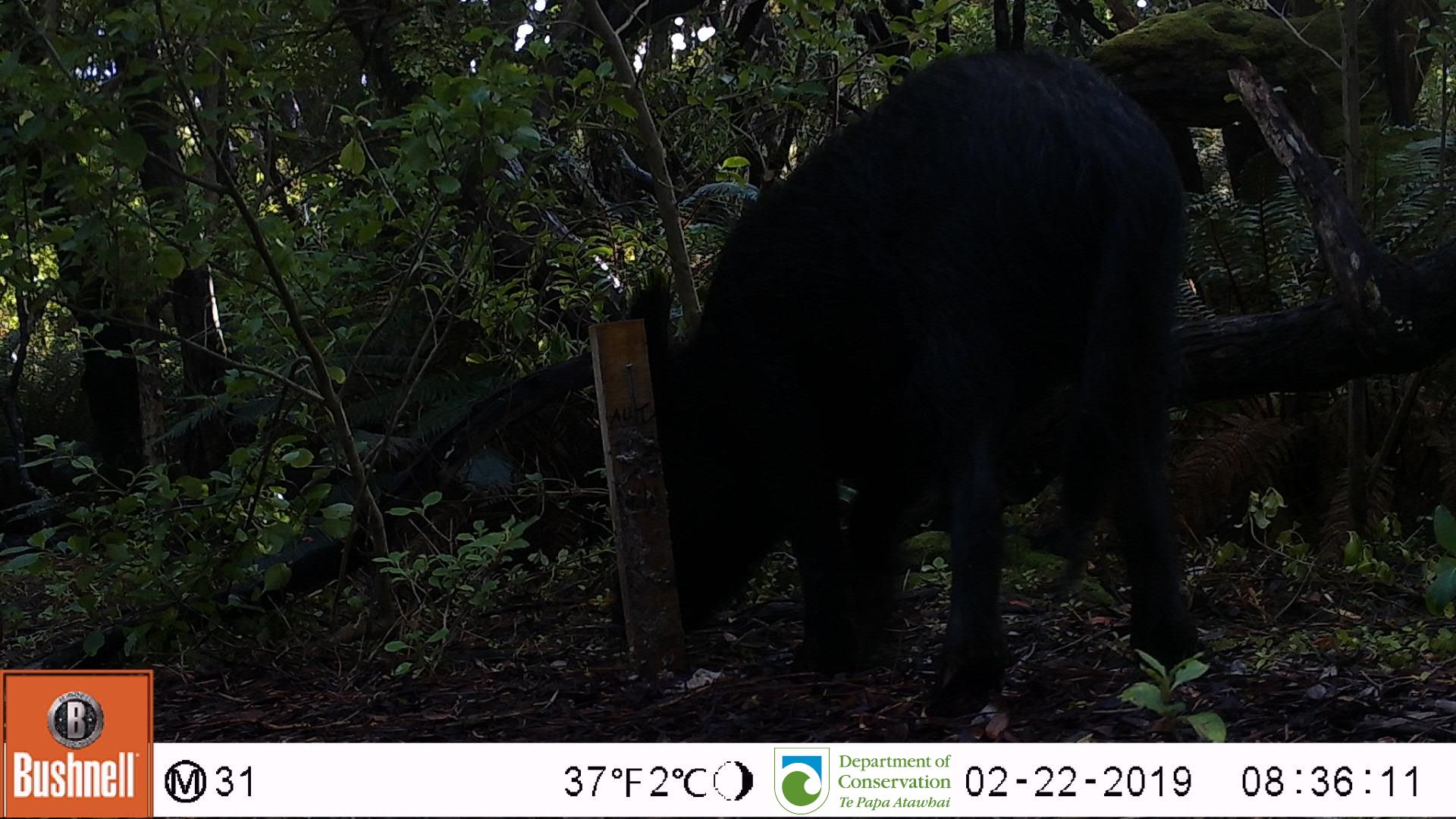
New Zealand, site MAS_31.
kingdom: Animalia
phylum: Chordata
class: Mammalia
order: Artiodactyla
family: Suidae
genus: Sus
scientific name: Sus scrofa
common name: pig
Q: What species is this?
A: Pig (Sus scrofa).